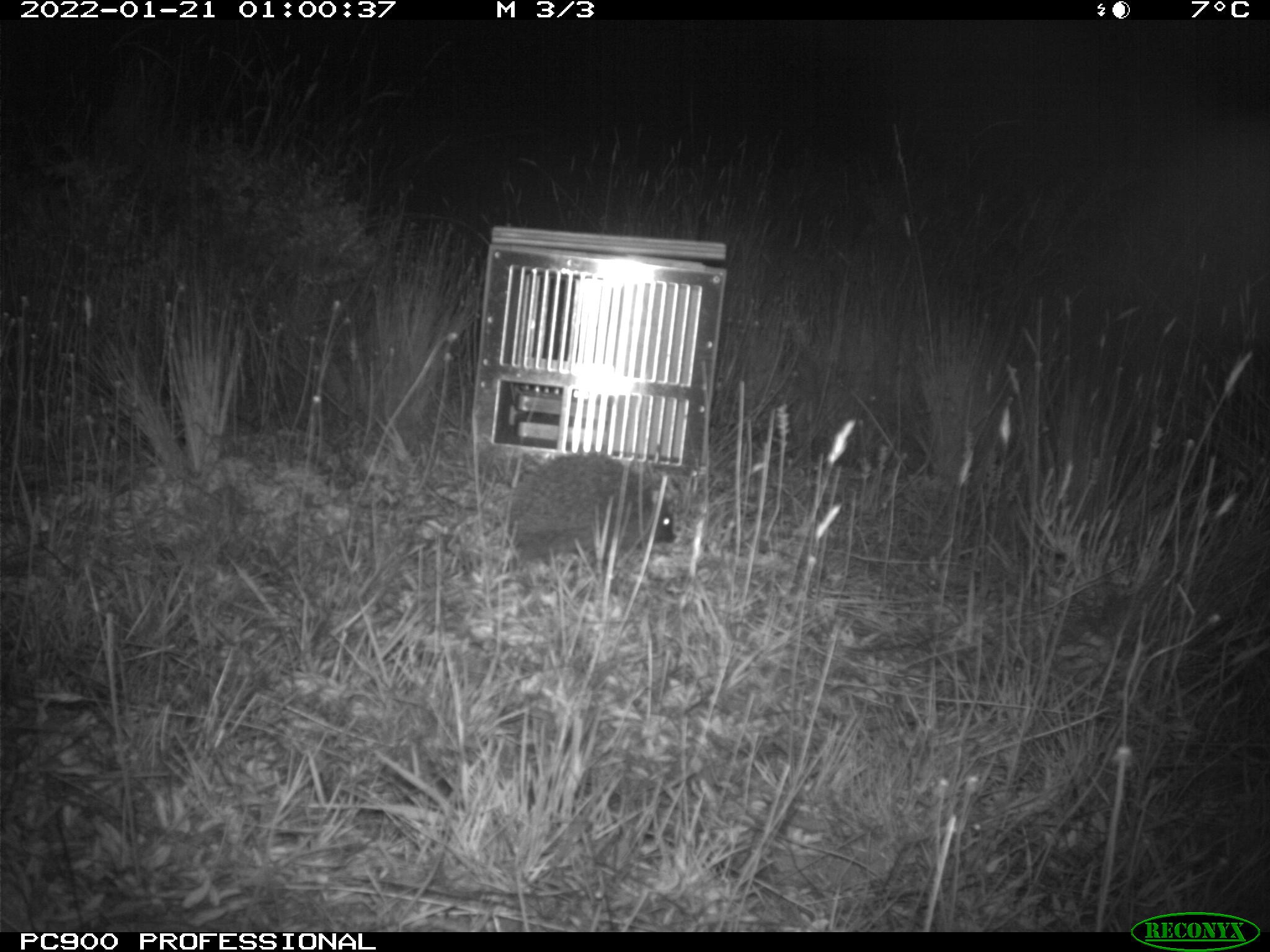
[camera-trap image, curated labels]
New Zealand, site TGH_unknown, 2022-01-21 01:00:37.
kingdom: Animalia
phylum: Chordata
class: Mammalia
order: Eulipotyphla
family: Erinaceidae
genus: Erinaceus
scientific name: Erinaceus europaeus europaeus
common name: european hedgehog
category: hedgehog